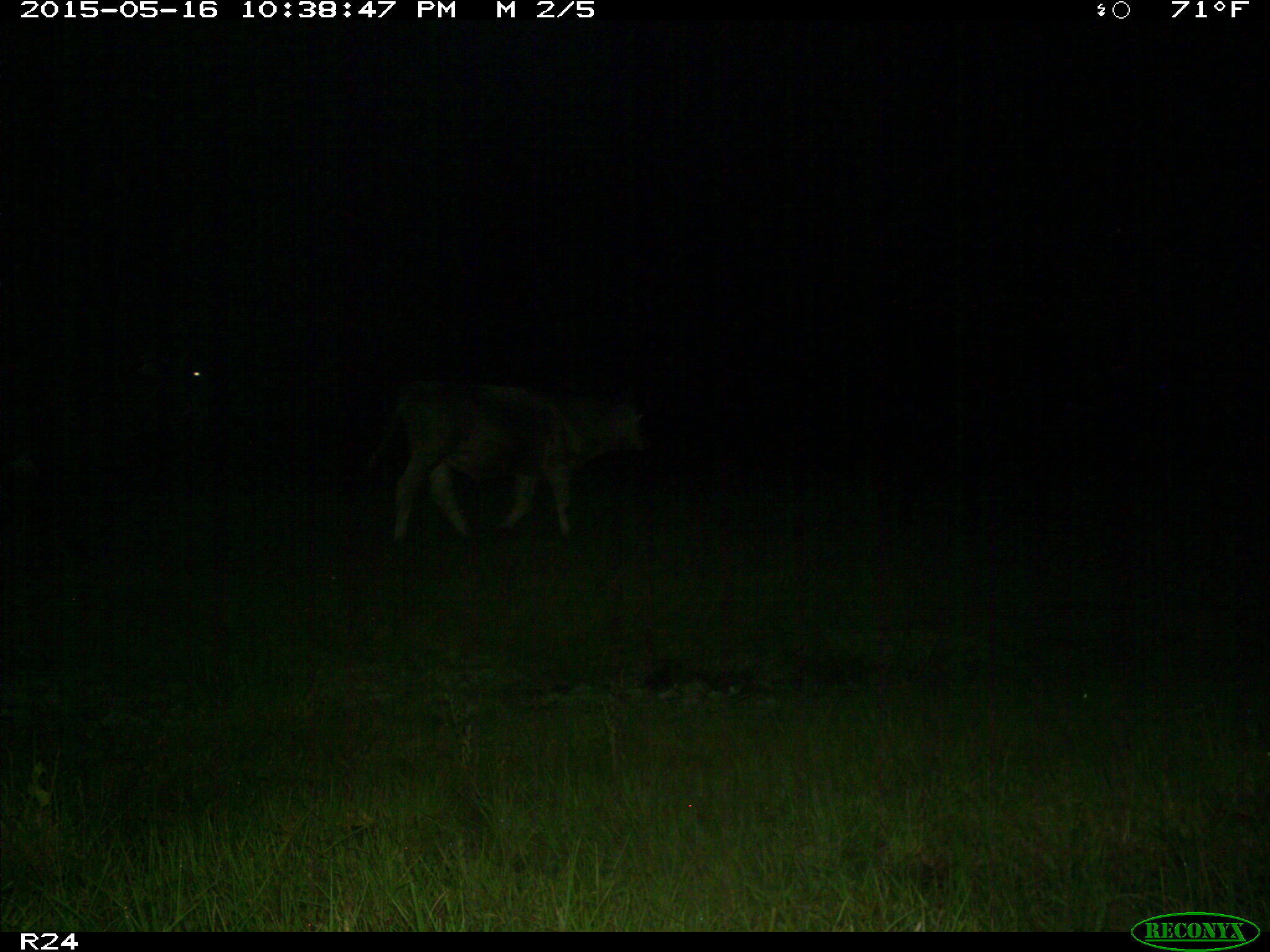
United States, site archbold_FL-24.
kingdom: Animalia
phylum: Chordata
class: Mammalia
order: Artiodactyla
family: Bovidae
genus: Bos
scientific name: Bos taurus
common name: domestic cow